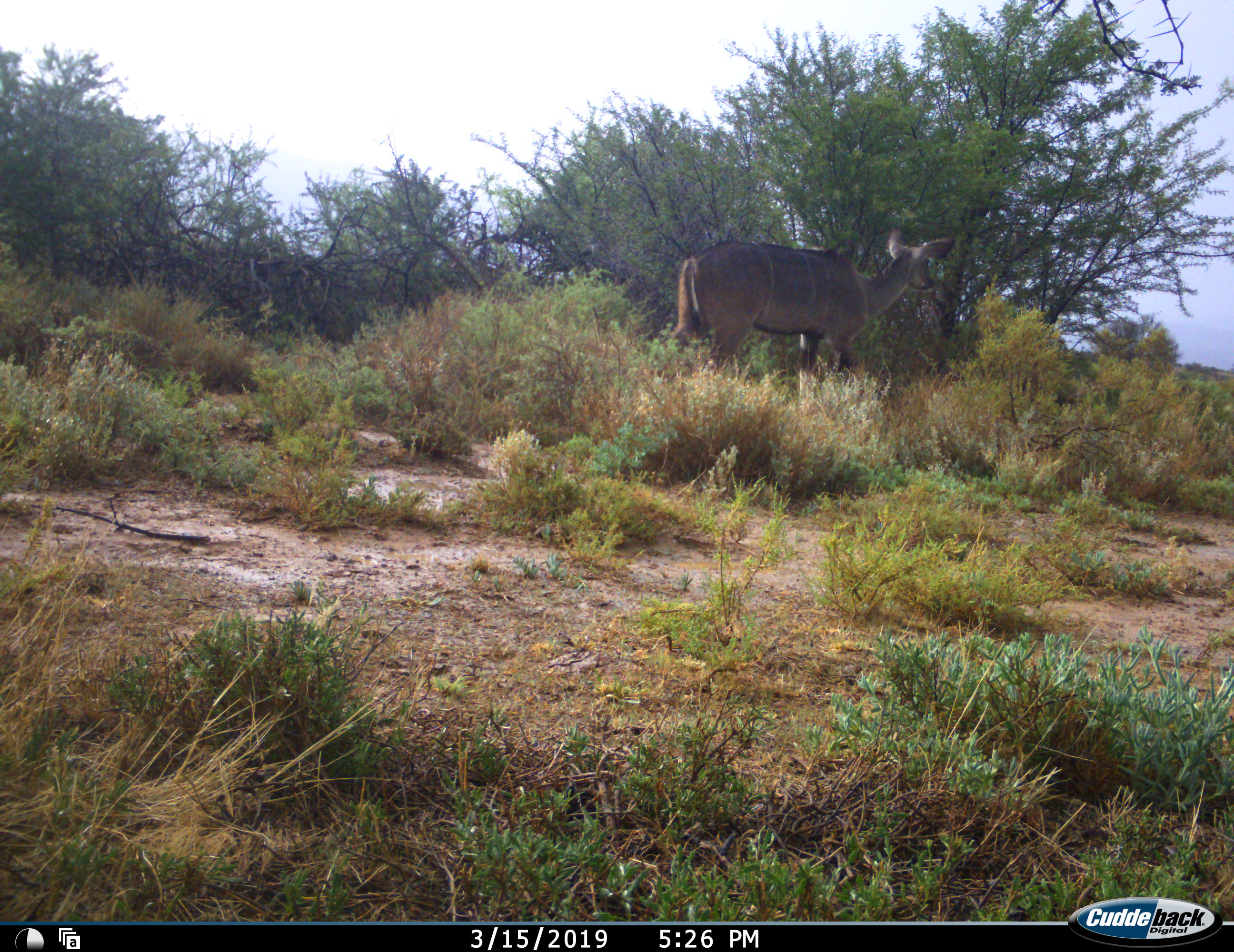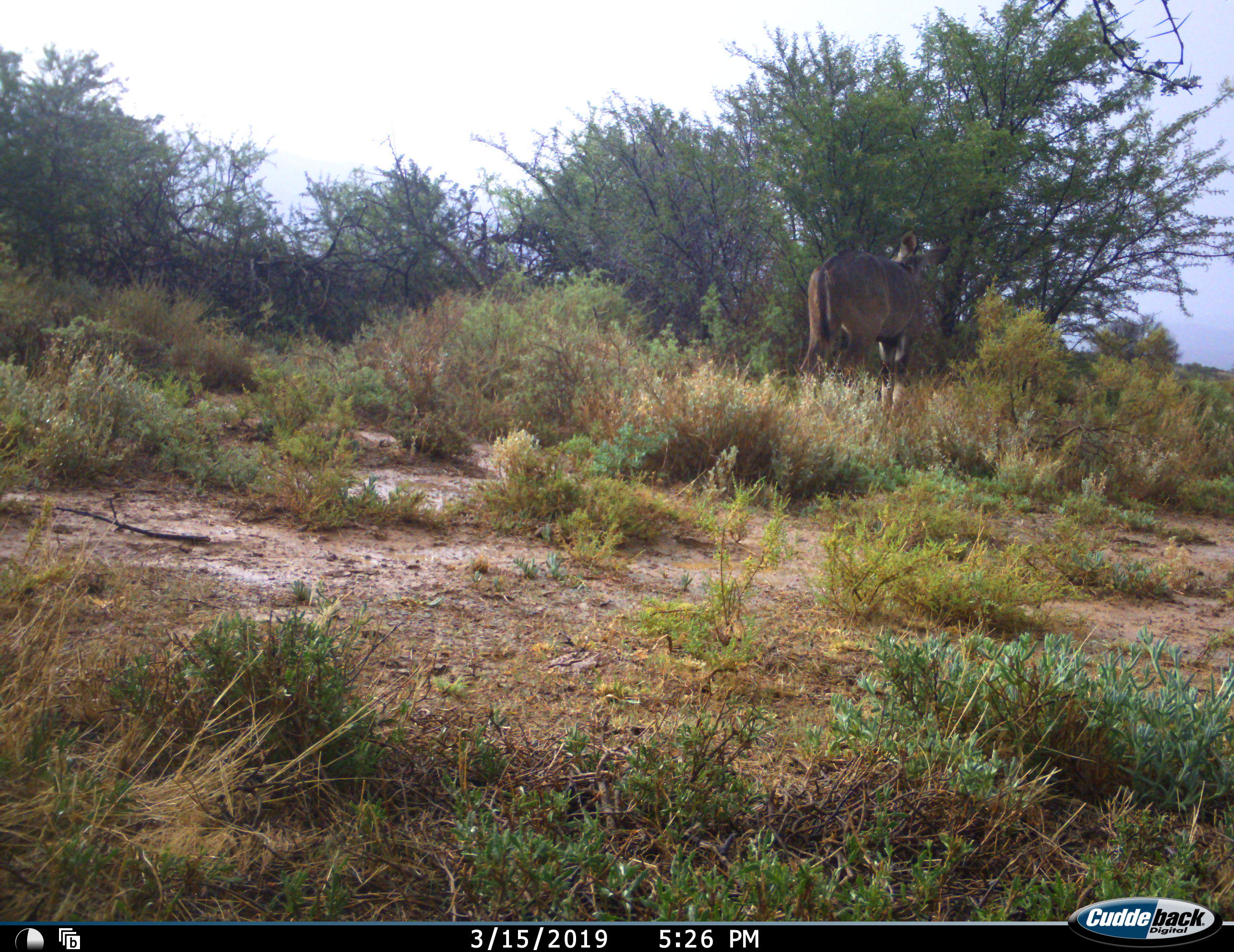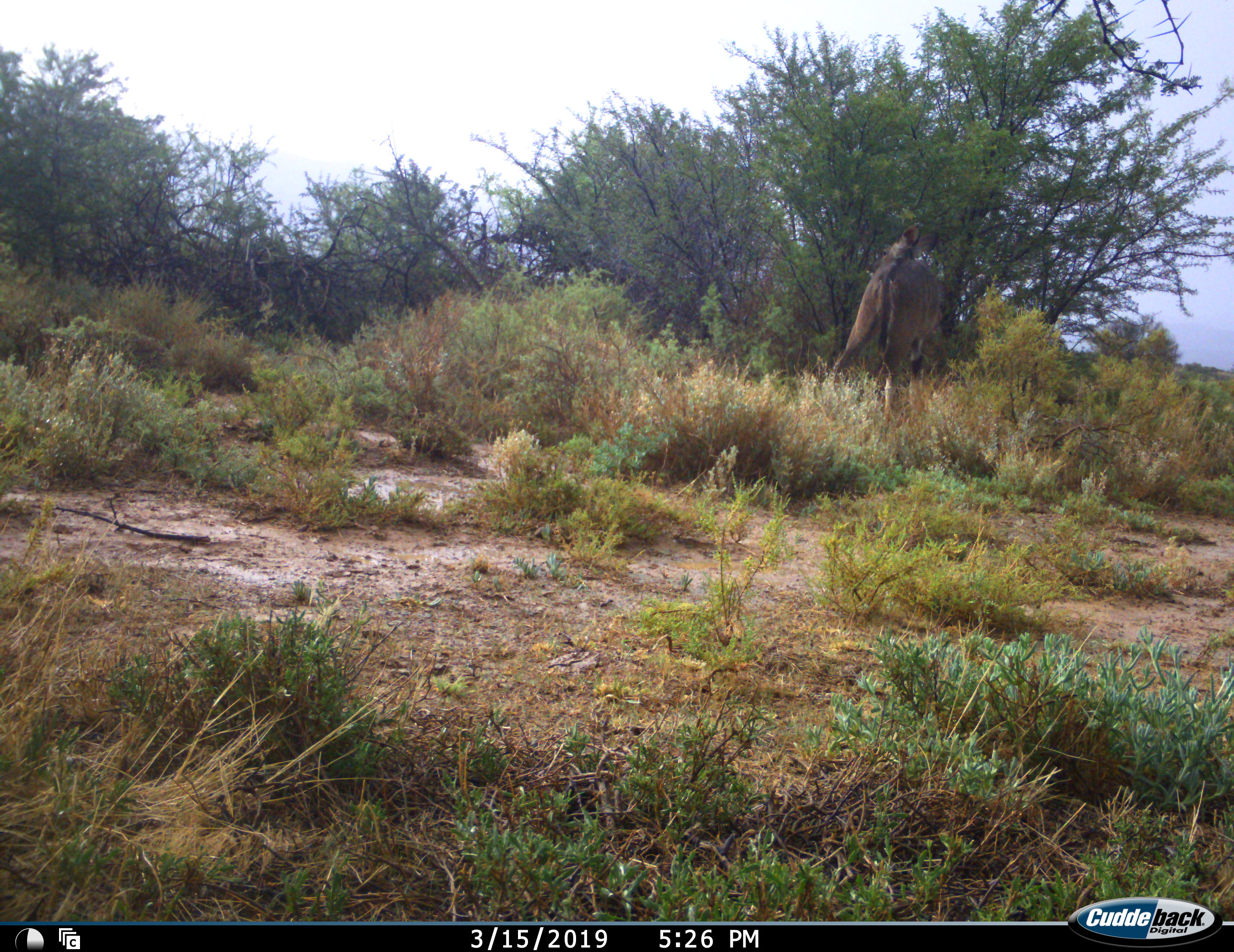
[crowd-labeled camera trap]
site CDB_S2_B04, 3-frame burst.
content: unidentified animal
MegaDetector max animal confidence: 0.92